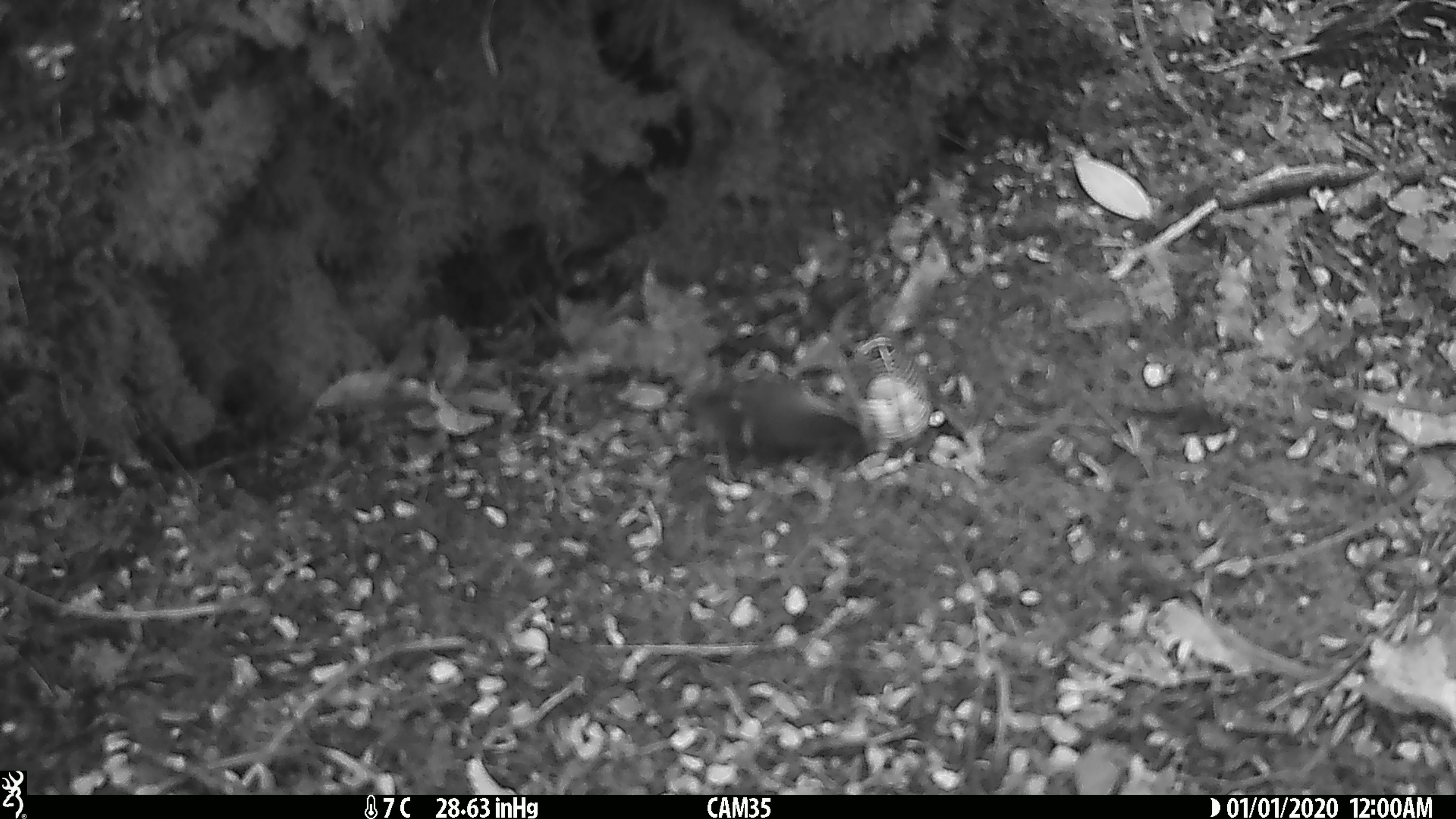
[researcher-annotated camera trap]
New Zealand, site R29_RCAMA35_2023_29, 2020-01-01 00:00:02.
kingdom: Animalia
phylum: Chordata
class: Aves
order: Passeriformes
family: Acanthisittidae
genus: Acanthisitta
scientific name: Acanthisitta chloris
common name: rifleman